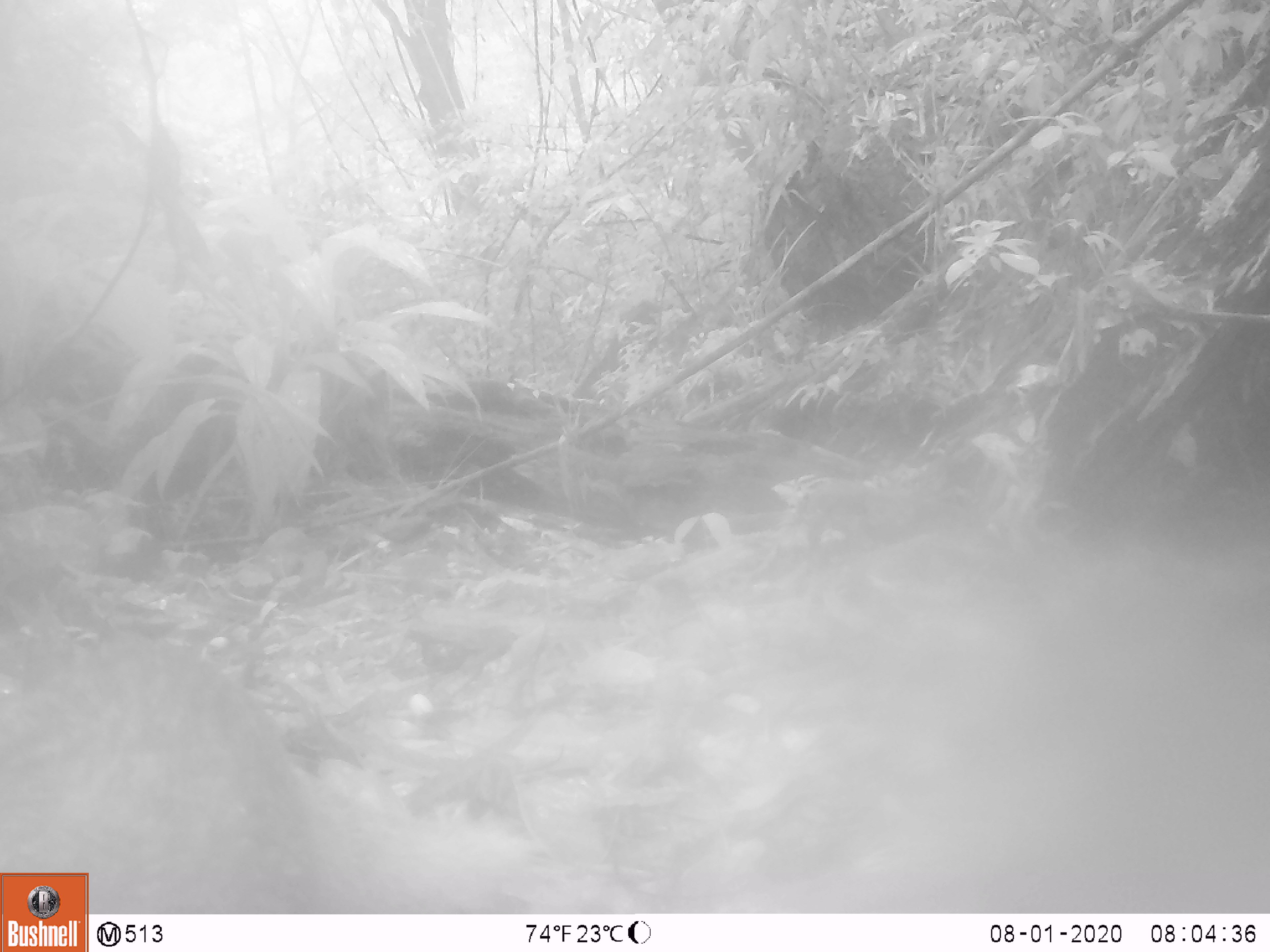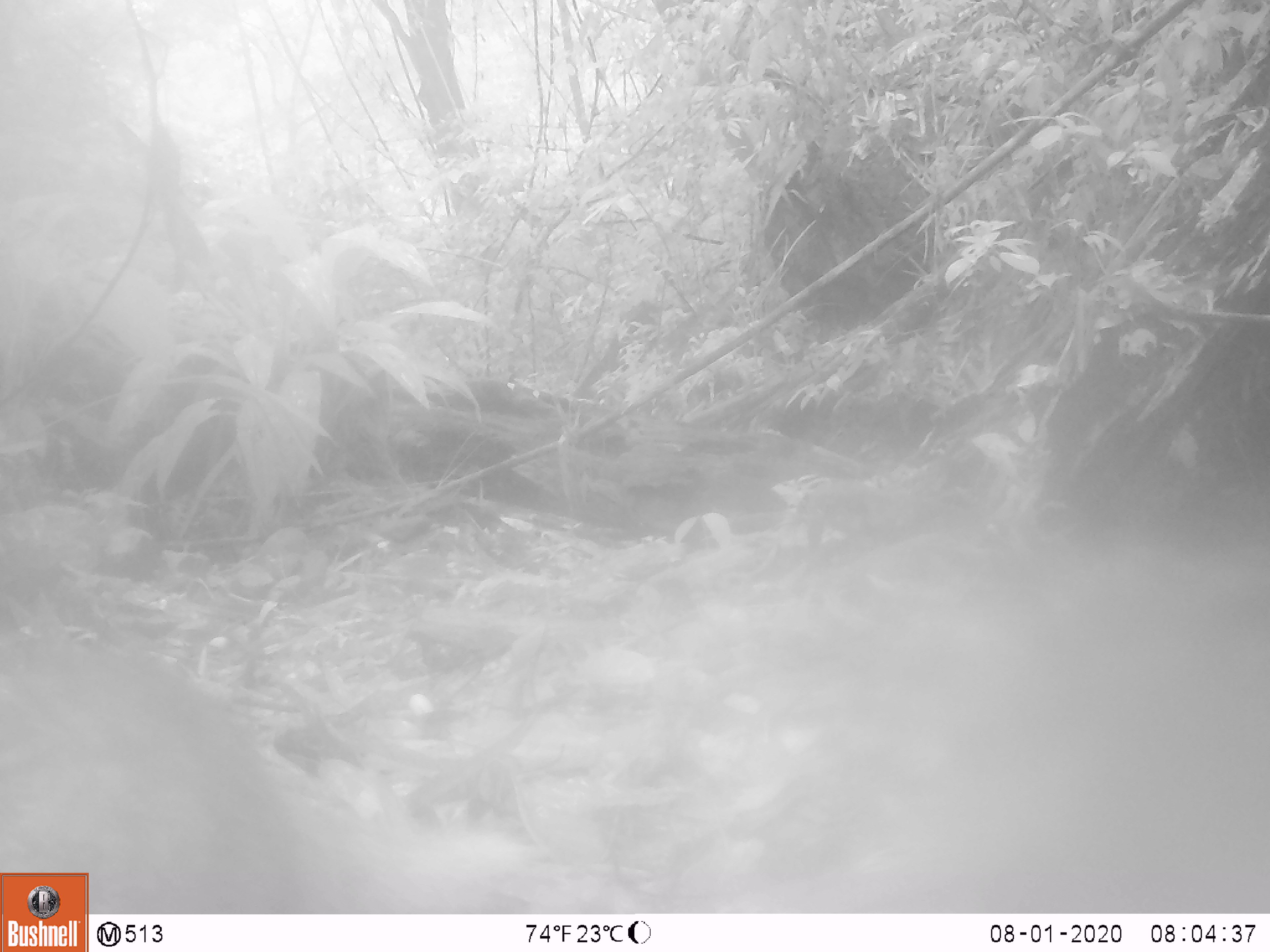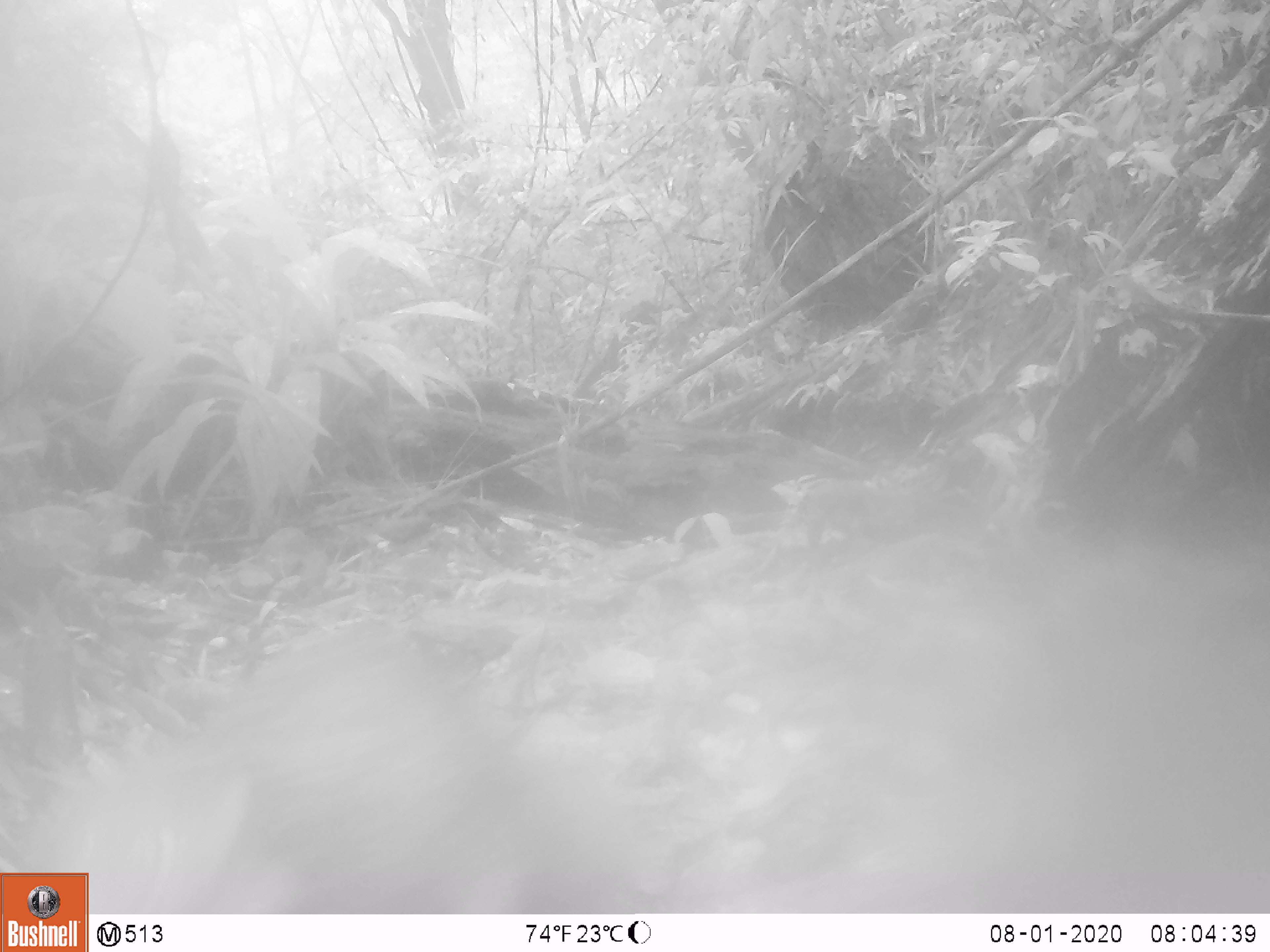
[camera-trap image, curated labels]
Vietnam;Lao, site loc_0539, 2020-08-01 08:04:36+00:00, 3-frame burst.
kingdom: Animalia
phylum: Chordata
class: Mammalia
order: Carnivora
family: Herpestidae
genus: Urva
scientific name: Urva urva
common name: crab-eating mongoose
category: crab eating mongoose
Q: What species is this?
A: Crab eating mongoose (crab-eating mongoose) (Urva urva).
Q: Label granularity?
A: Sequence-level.